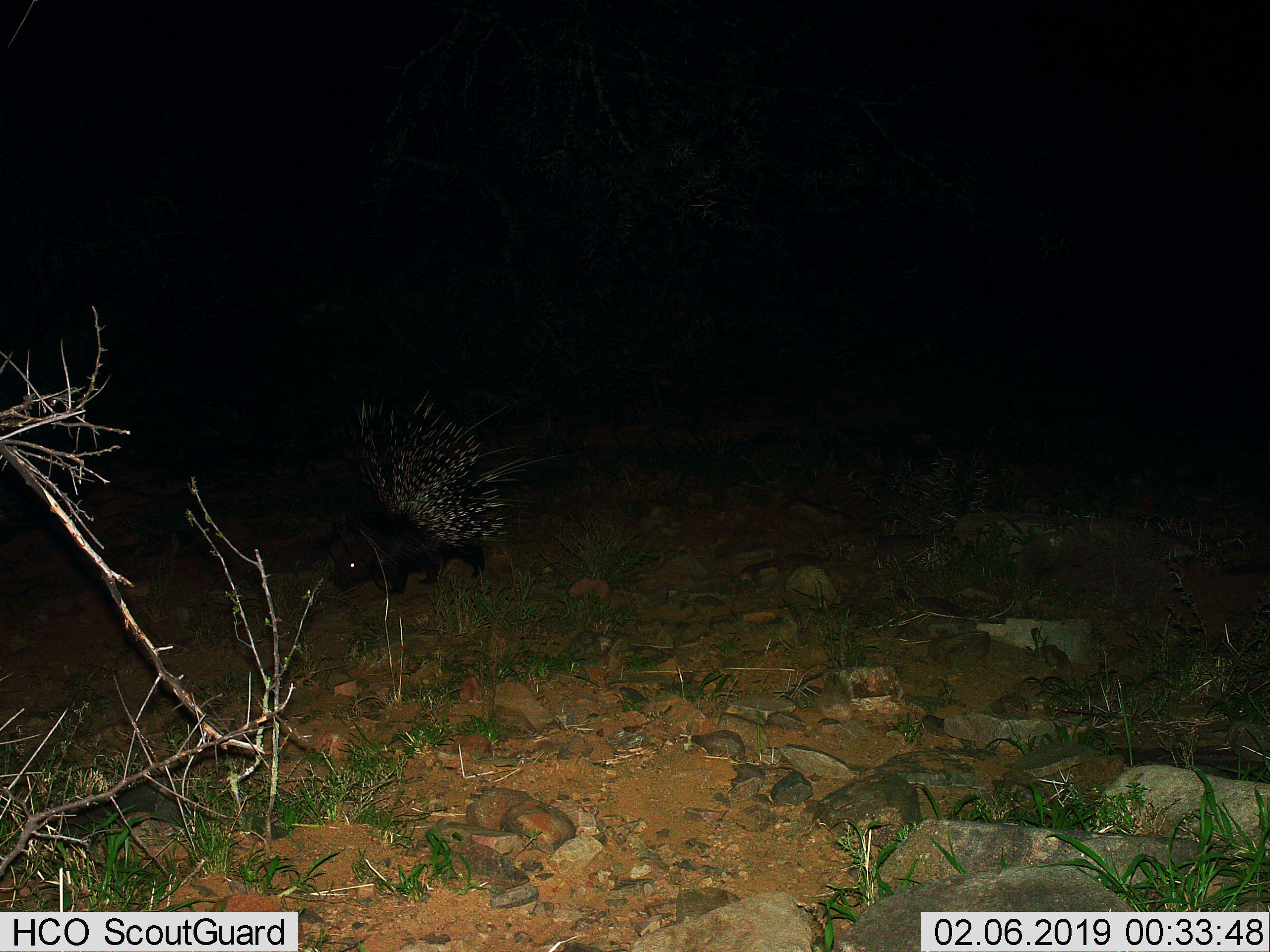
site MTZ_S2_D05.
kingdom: Animalia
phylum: Chordata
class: Mammalia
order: Rodentia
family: Hystricidae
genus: Hystrix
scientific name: Hystrix cristata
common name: crested porcupine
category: porcupine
Porcupine (crested porcupine) (Hystrix cristata), count 1. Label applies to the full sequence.